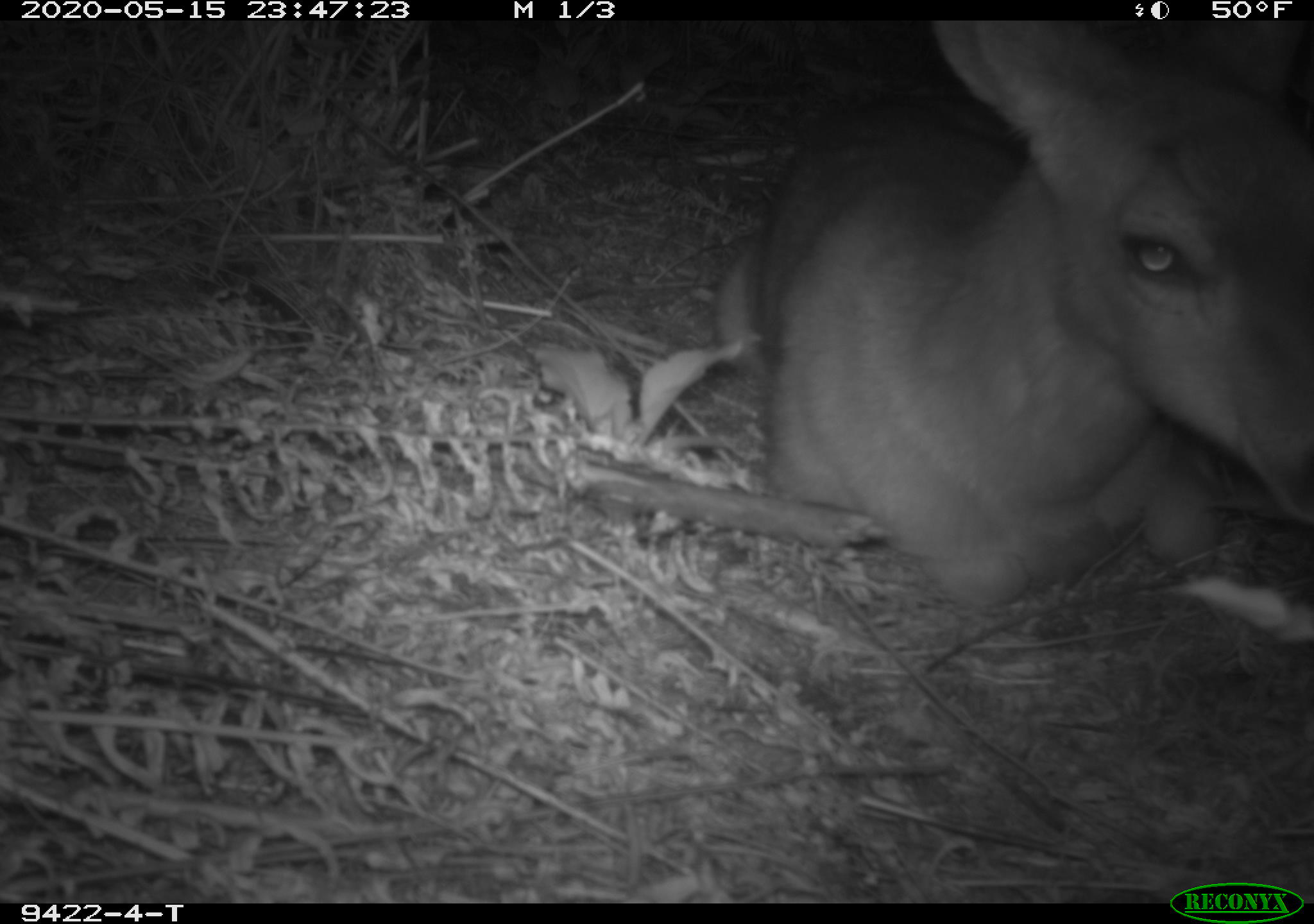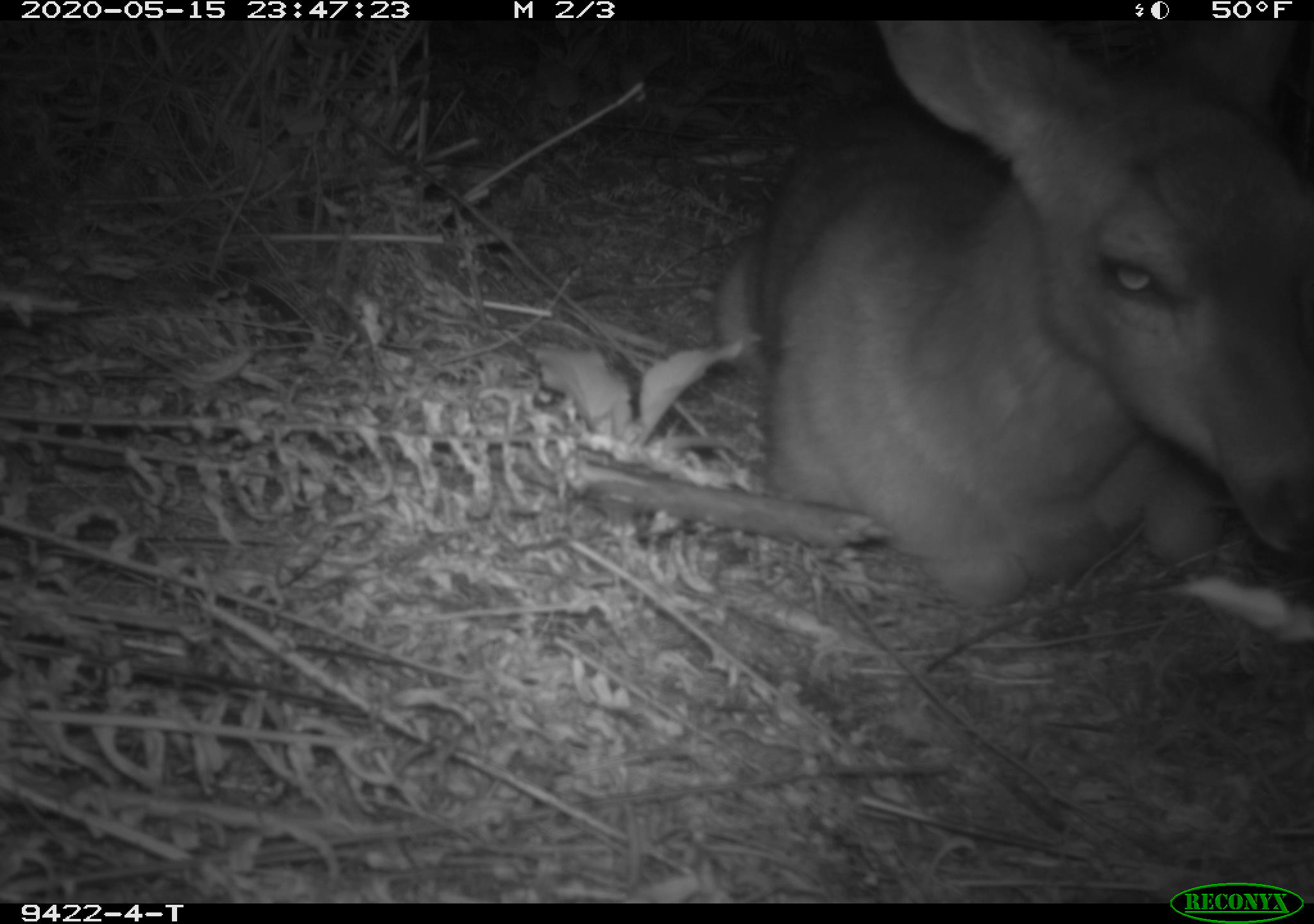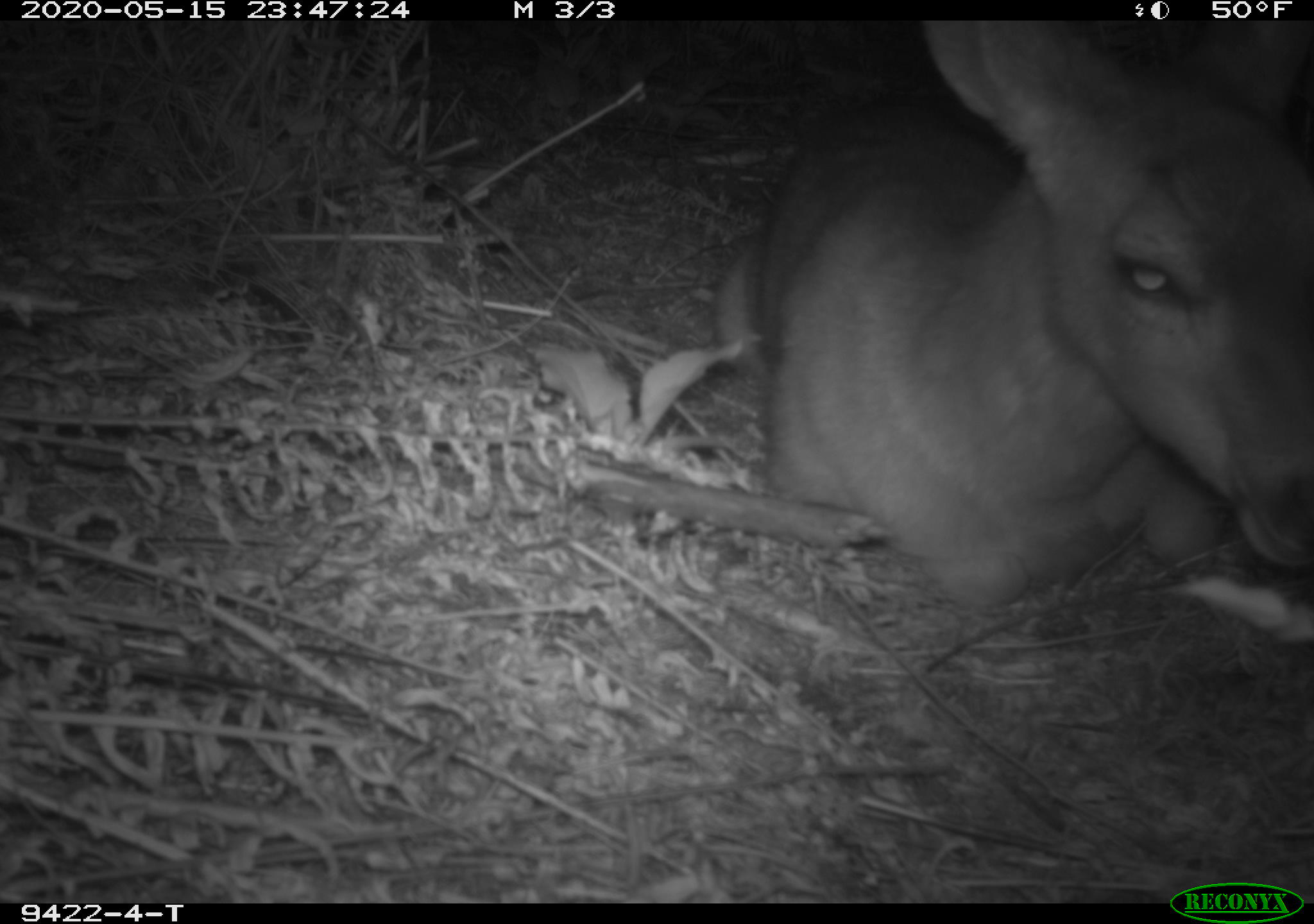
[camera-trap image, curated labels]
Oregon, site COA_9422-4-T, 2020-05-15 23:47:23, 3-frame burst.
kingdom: Animalia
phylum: Chordata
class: Mammalia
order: Artiodactyla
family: Cervidae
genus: Odocoileus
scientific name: Odocoileus hemionus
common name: black-tailed deer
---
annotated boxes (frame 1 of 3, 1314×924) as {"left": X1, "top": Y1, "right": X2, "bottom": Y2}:
black-tailed deer: {"left": 700, "top": 22, "right": 1305, "bottom": 625}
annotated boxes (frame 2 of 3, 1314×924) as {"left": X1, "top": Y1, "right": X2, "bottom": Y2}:
black-tailed deer: {"left": 702, "top": 24, "right": 1307, "bottom": 621}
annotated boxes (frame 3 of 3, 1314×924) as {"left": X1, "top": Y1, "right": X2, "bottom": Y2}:
black-tailed deer: {"left": 702, "top": 28, "right": 1309, "bottom": 619}